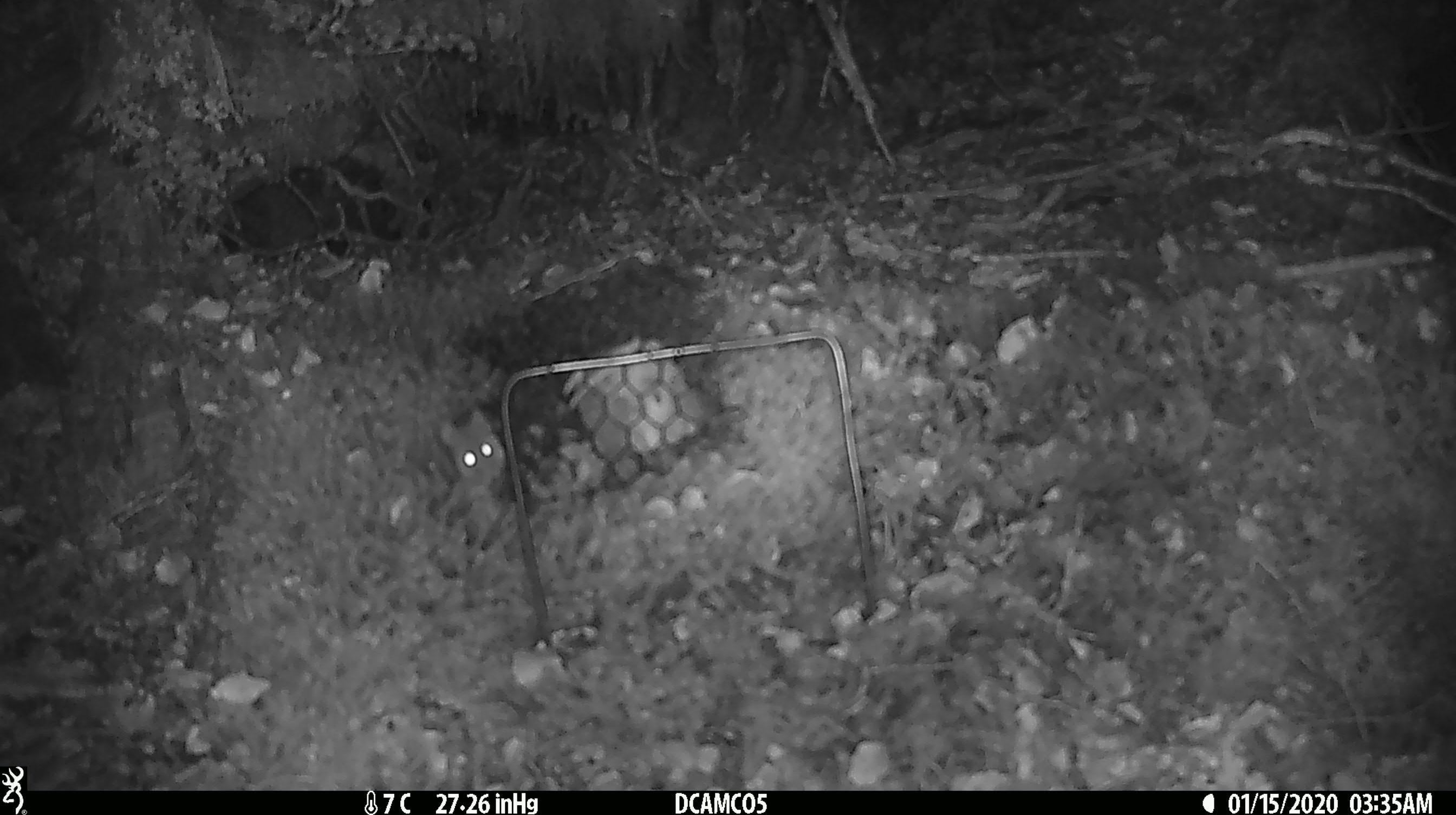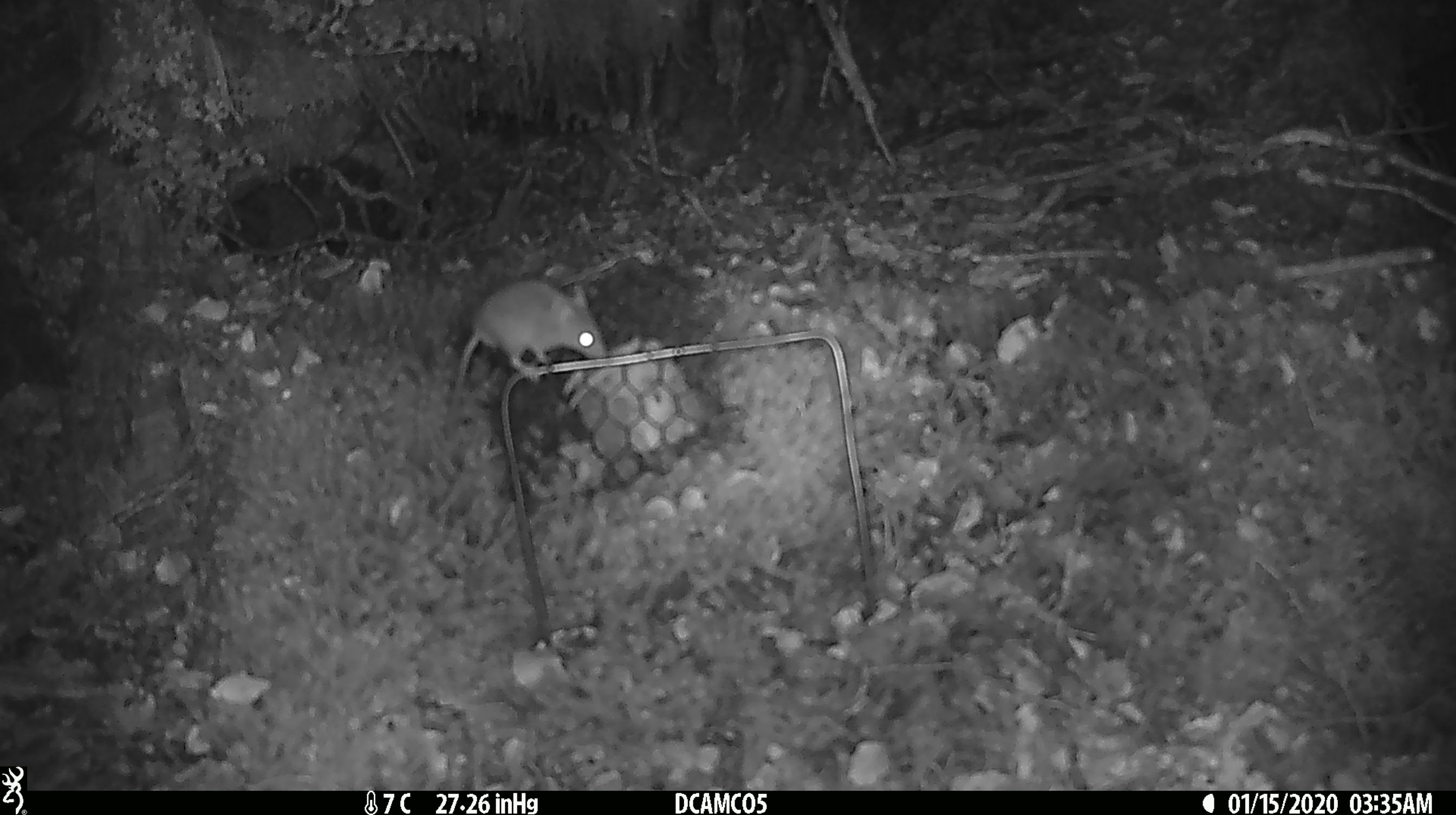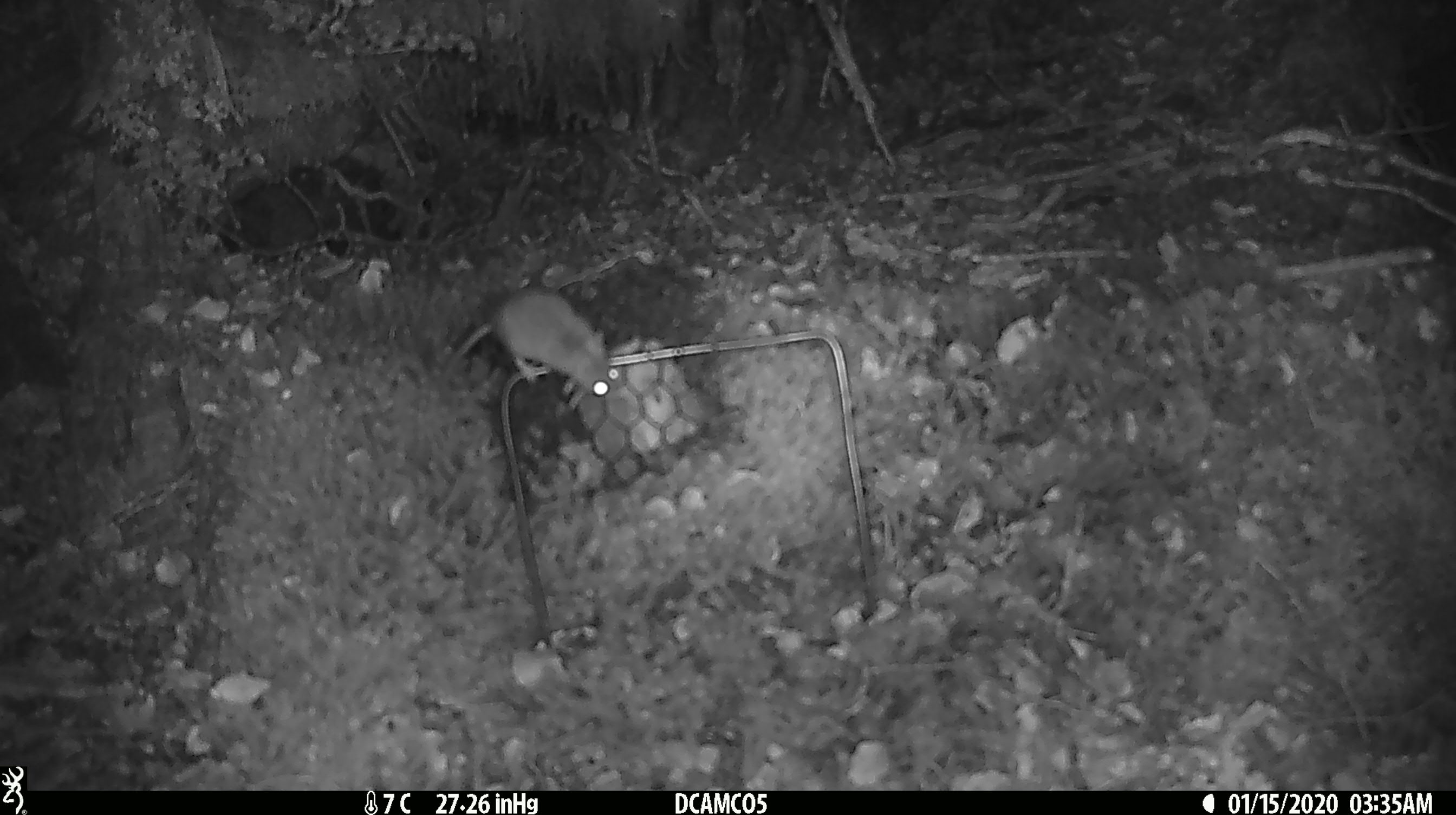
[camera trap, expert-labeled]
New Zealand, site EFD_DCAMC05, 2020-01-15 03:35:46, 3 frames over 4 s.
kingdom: Animalia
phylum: Chordata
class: Mammalia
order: Rodentia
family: Muridae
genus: Mus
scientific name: Mus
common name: mouse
Mouse (Mus).